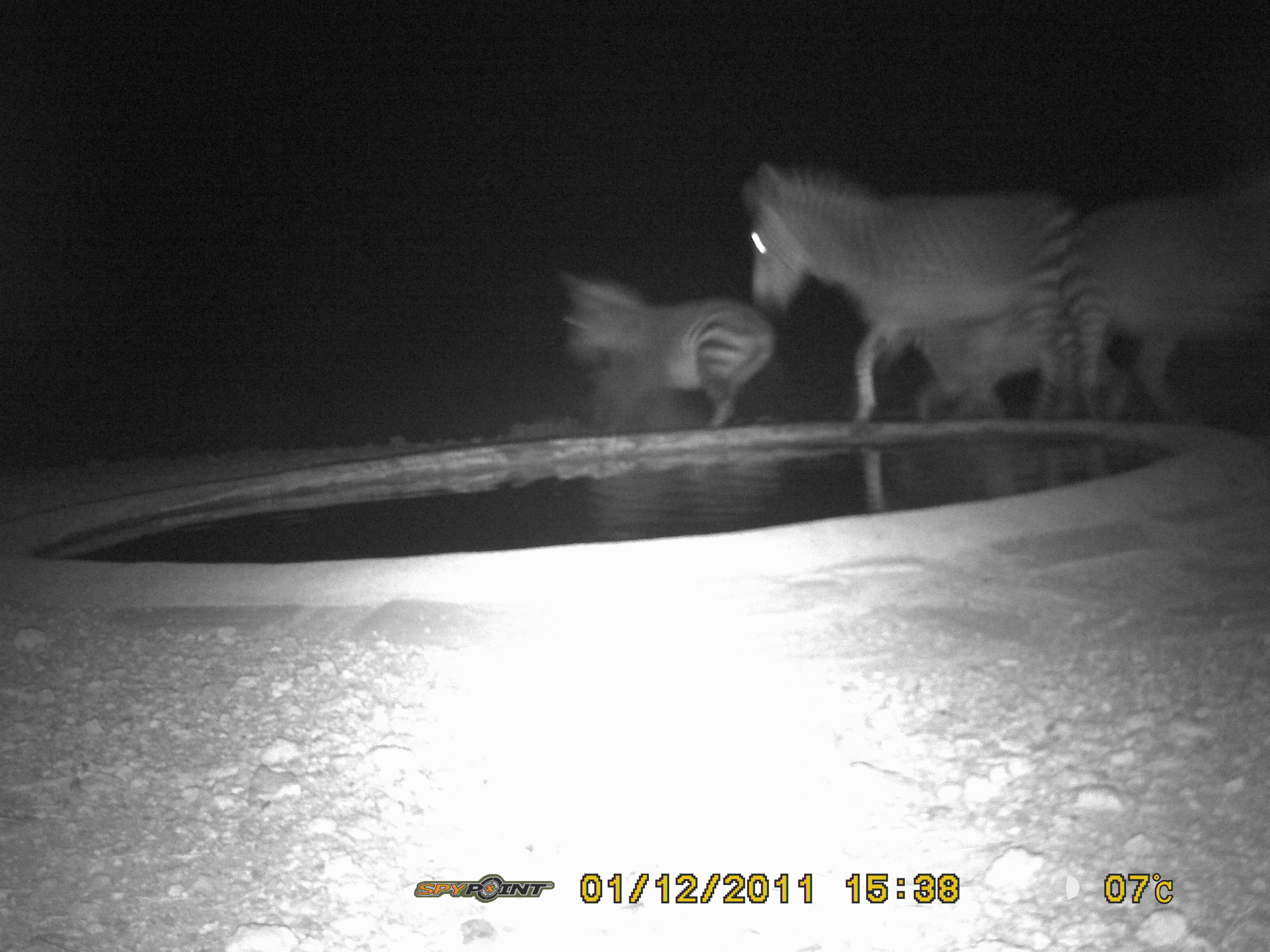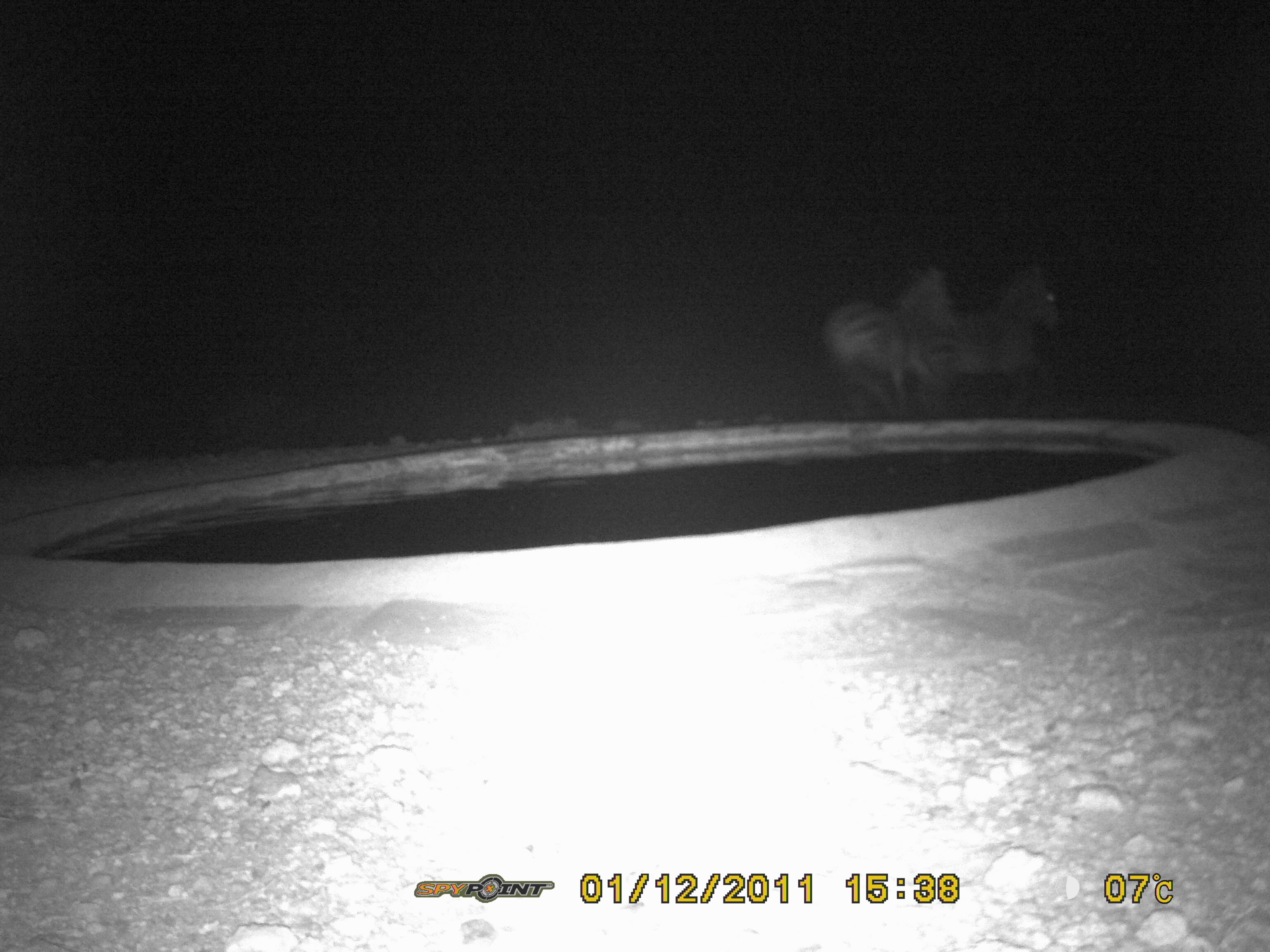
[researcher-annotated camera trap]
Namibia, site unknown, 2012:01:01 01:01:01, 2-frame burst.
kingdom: Animalia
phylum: Chordata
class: Mammalia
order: Perissodactyla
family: Equidae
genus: Equus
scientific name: Equus zebra hartmannae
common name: hartmann's mountain zebra